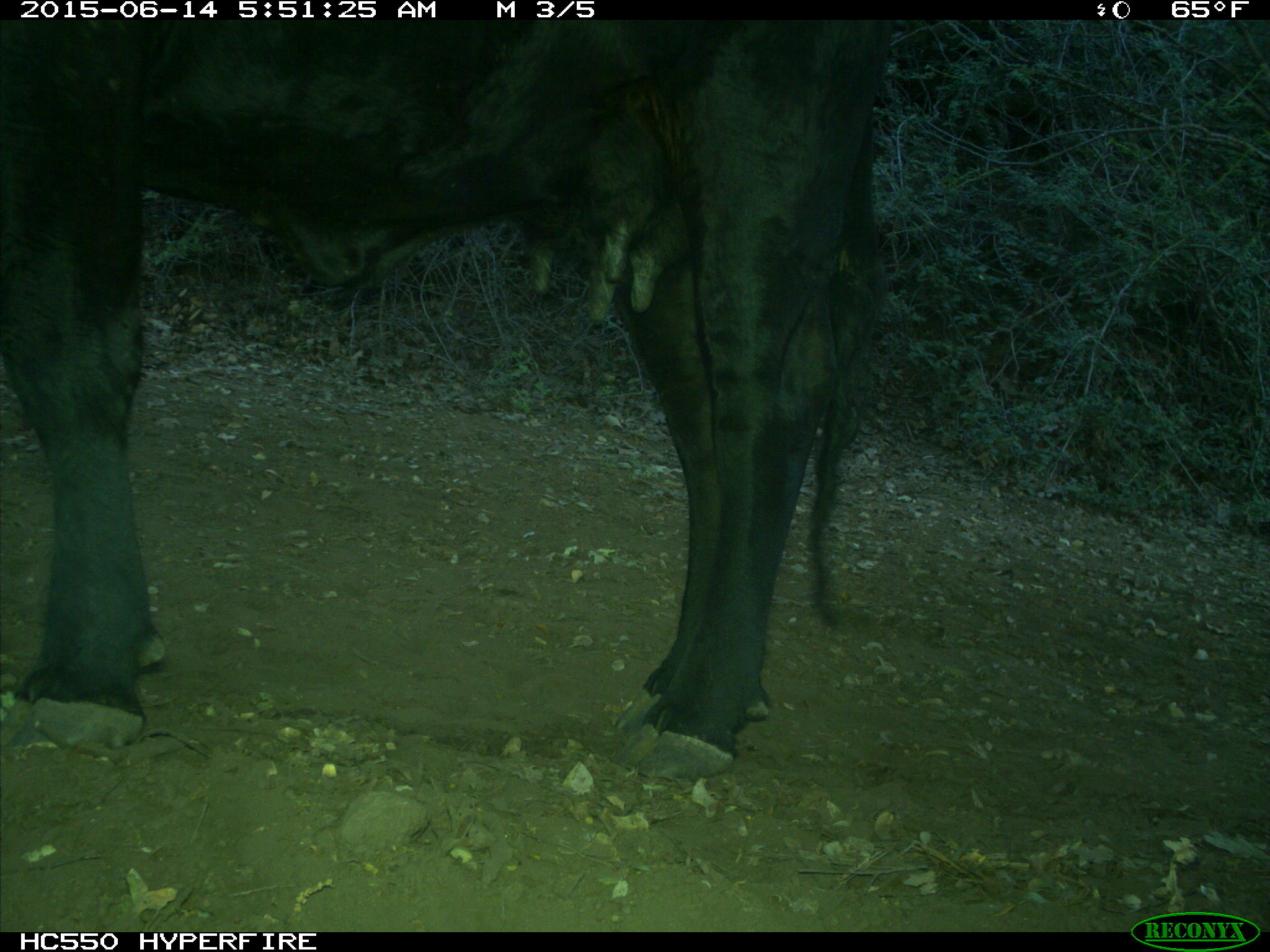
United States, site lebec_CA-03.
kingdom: Animalia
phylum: Chordata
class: Mammalia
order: Artiodactyla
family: Bovidae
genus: Bos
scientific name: Bos taurus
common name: domestic cow